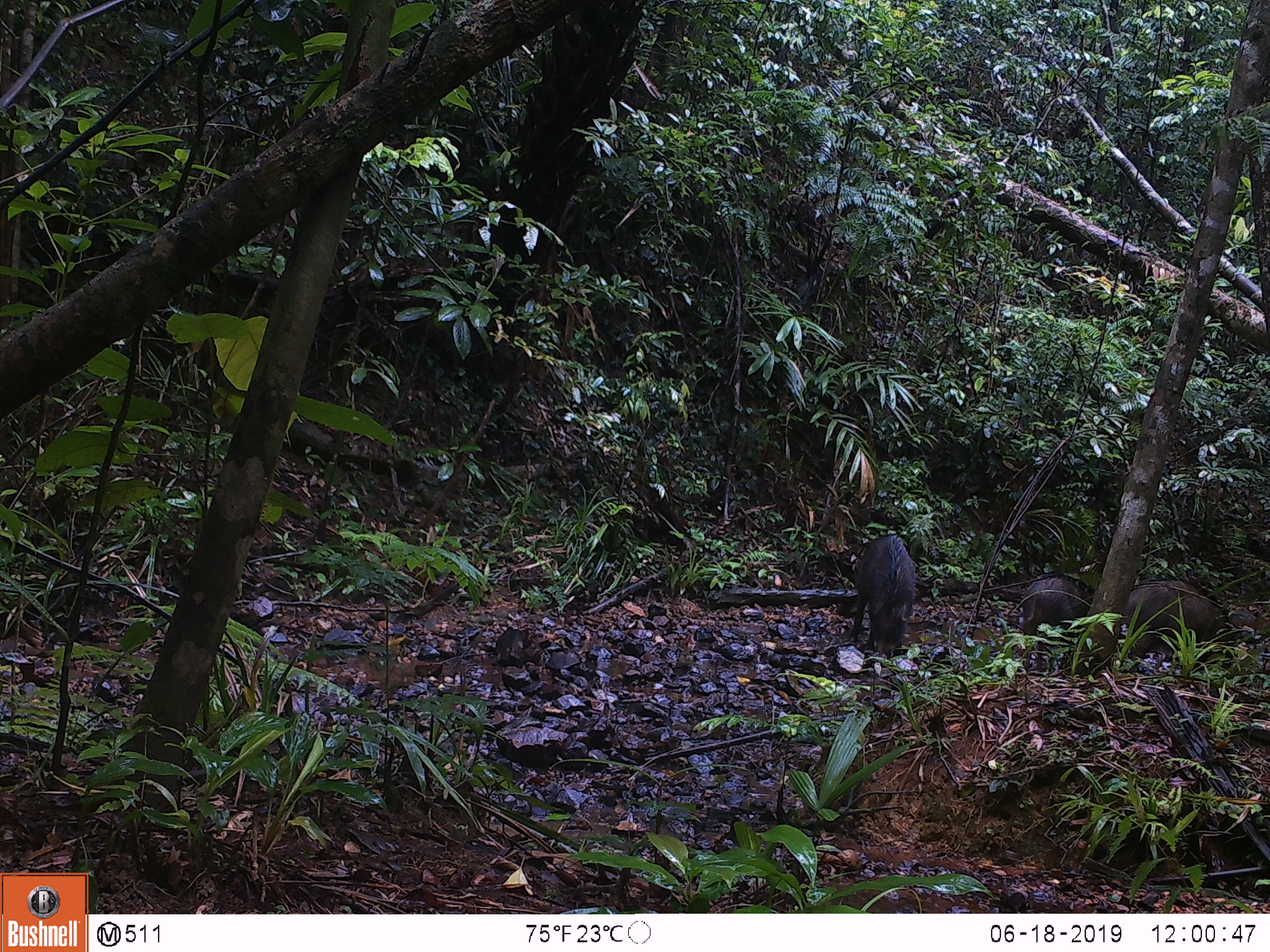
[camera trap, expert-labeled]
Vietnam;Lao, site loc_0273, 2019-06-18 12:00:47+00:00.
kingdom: Animalia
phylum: Chordata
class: Mammalia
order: Artiodactyla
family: Suidae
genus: Sus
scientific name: Sus scrofa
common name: eurasian wild pig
Eurasian wild pig (Sus scrofa). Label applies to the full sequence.